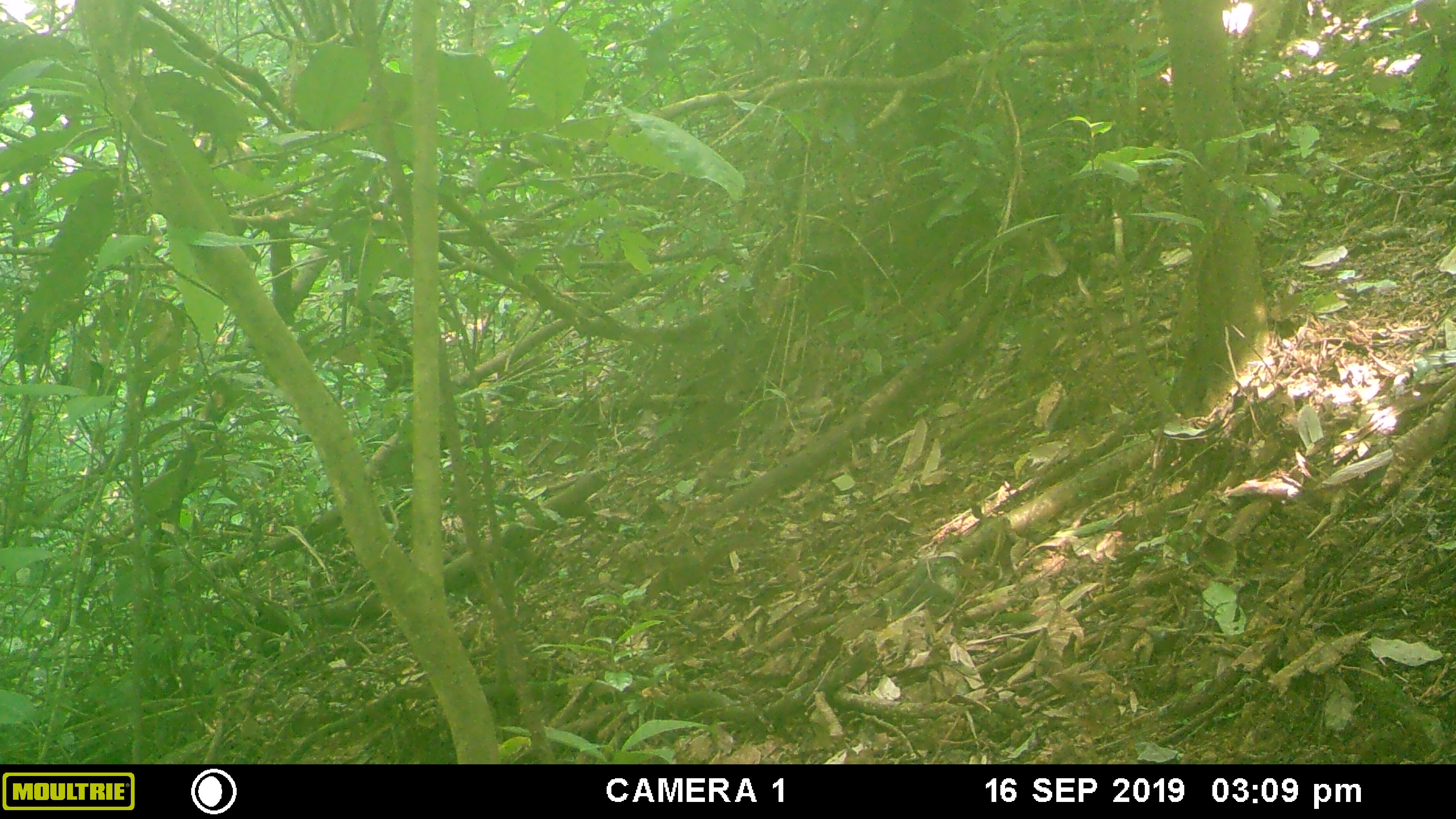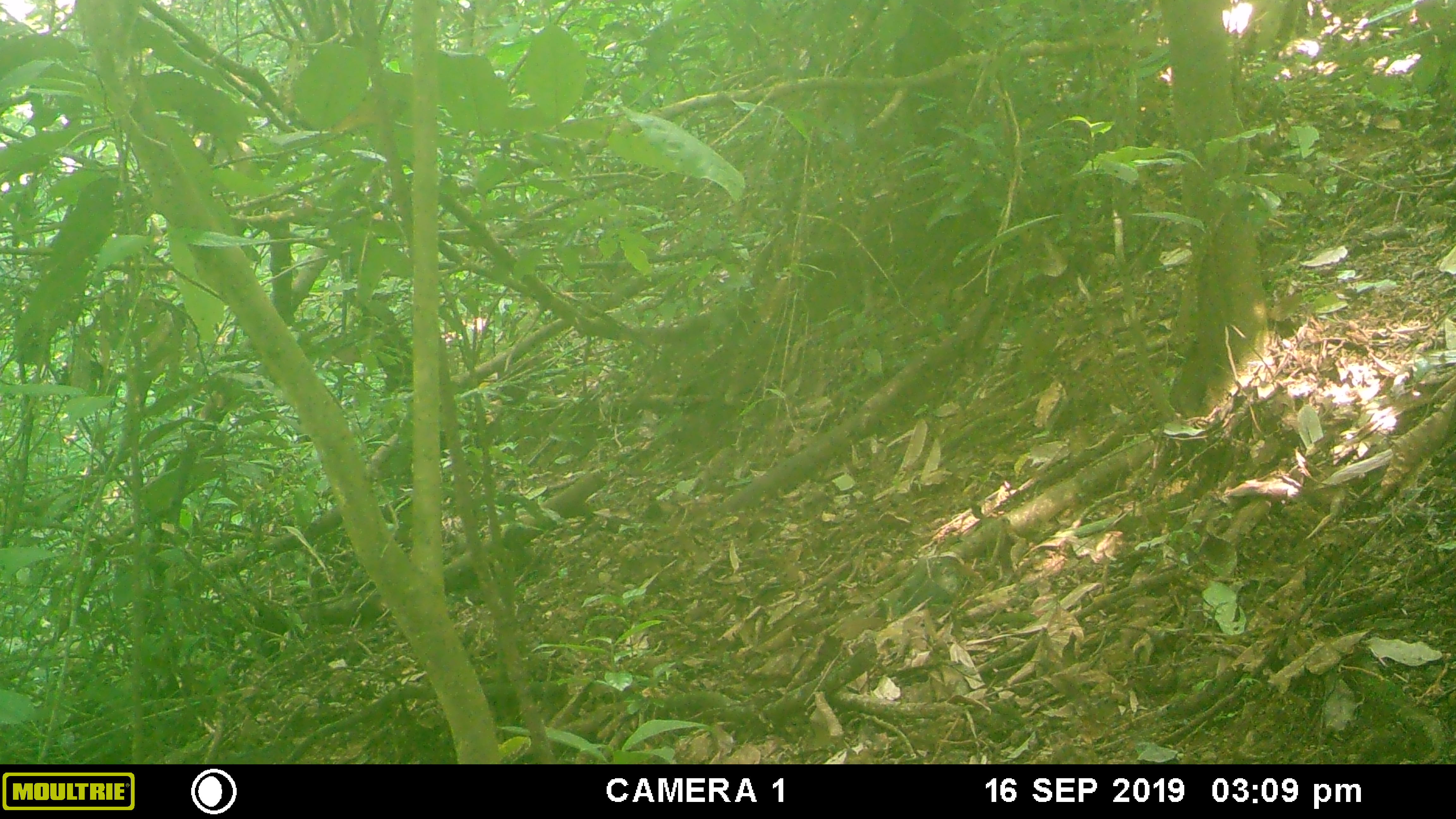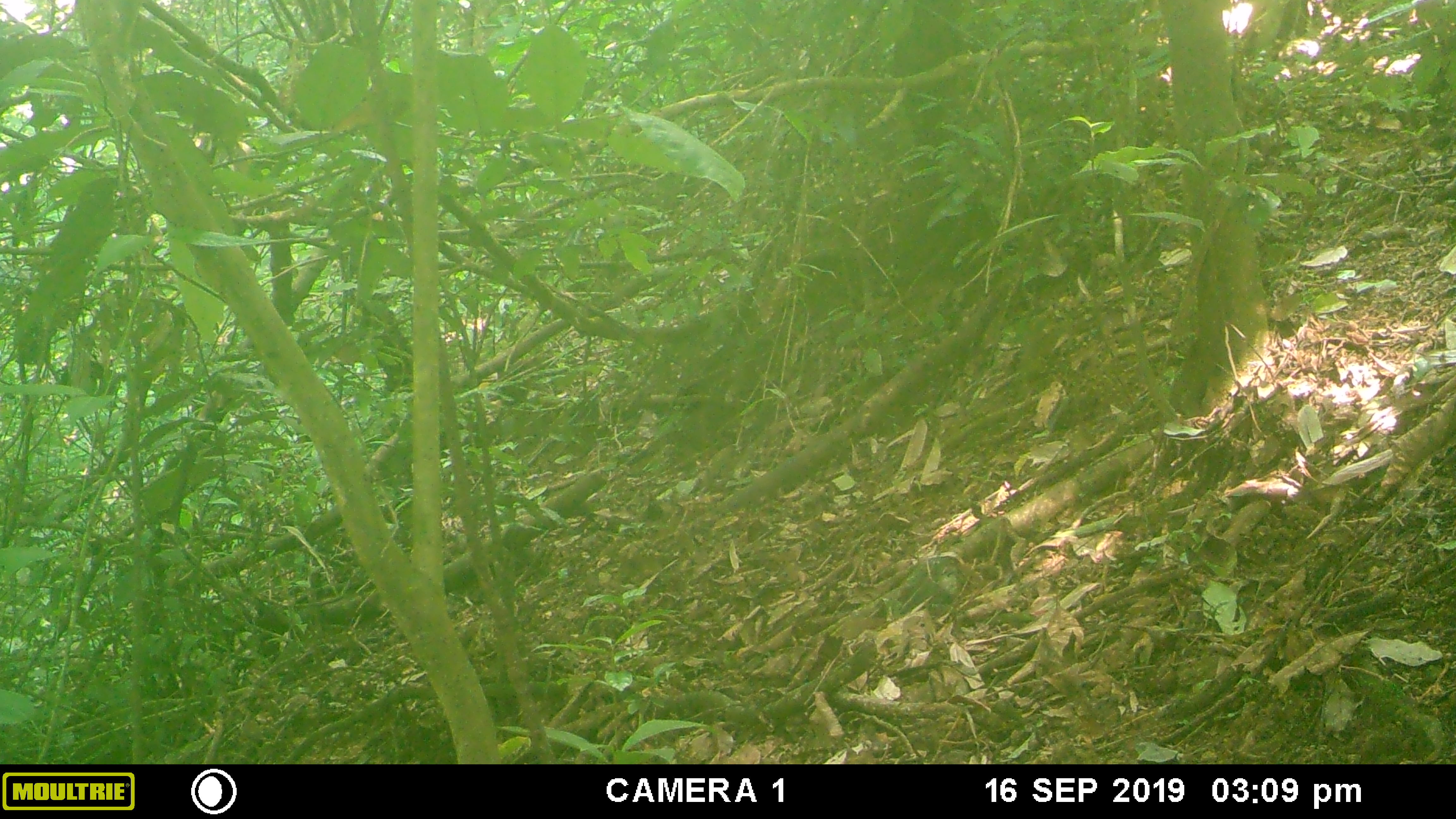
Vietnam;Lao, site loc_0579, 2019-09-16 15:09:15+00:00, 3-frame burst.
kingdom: Animalia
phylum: Chordata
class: Mammalia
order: Rodentia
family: Sciuridae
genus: Dremomys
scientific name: Dremomys rufigenis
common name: red-cheeked squirrel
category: red cheeked squirrel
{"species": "red cheeked squirrel (red-cheeked squirrel) (Dremomys rufigenis)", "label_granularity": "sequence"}